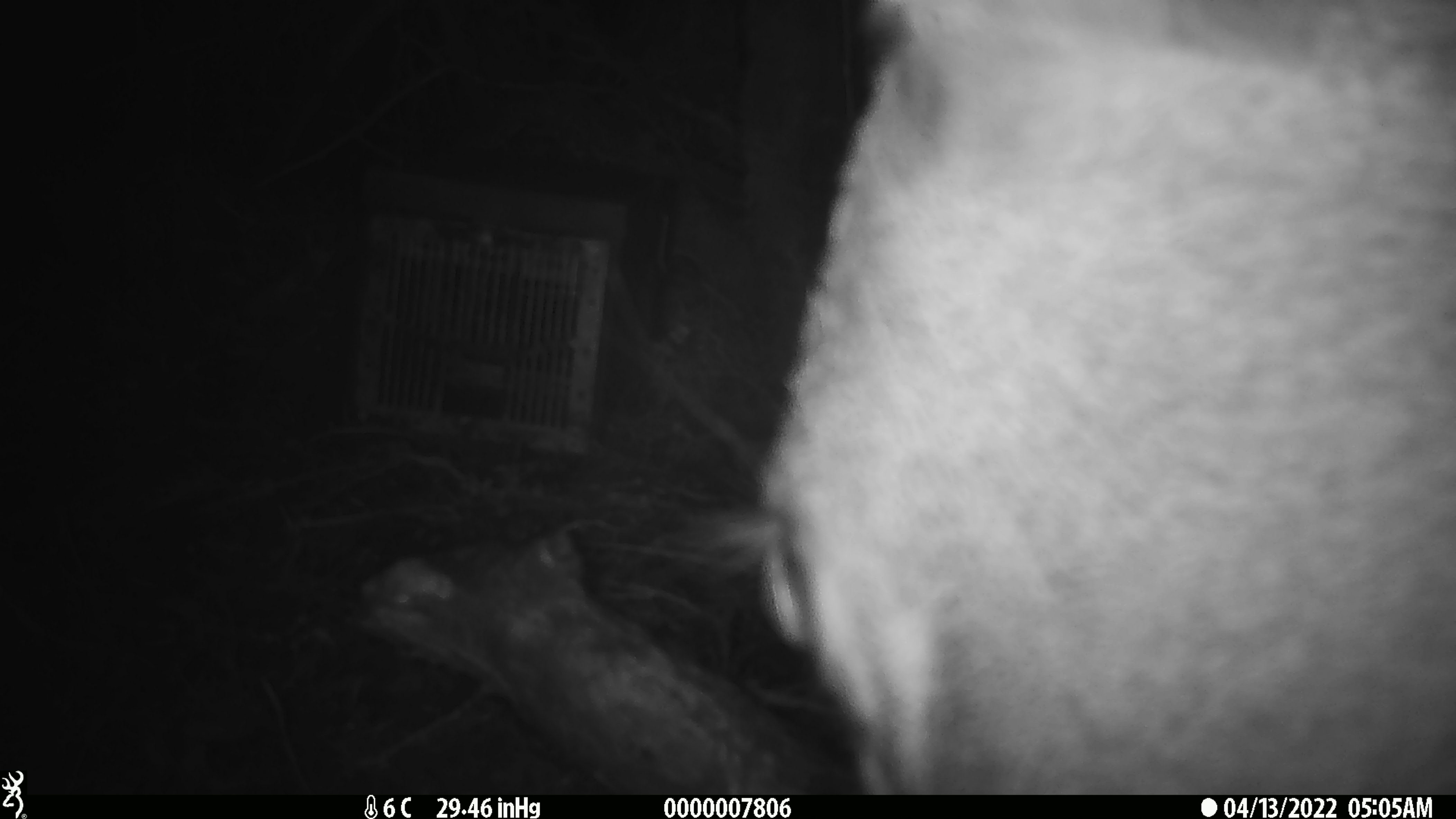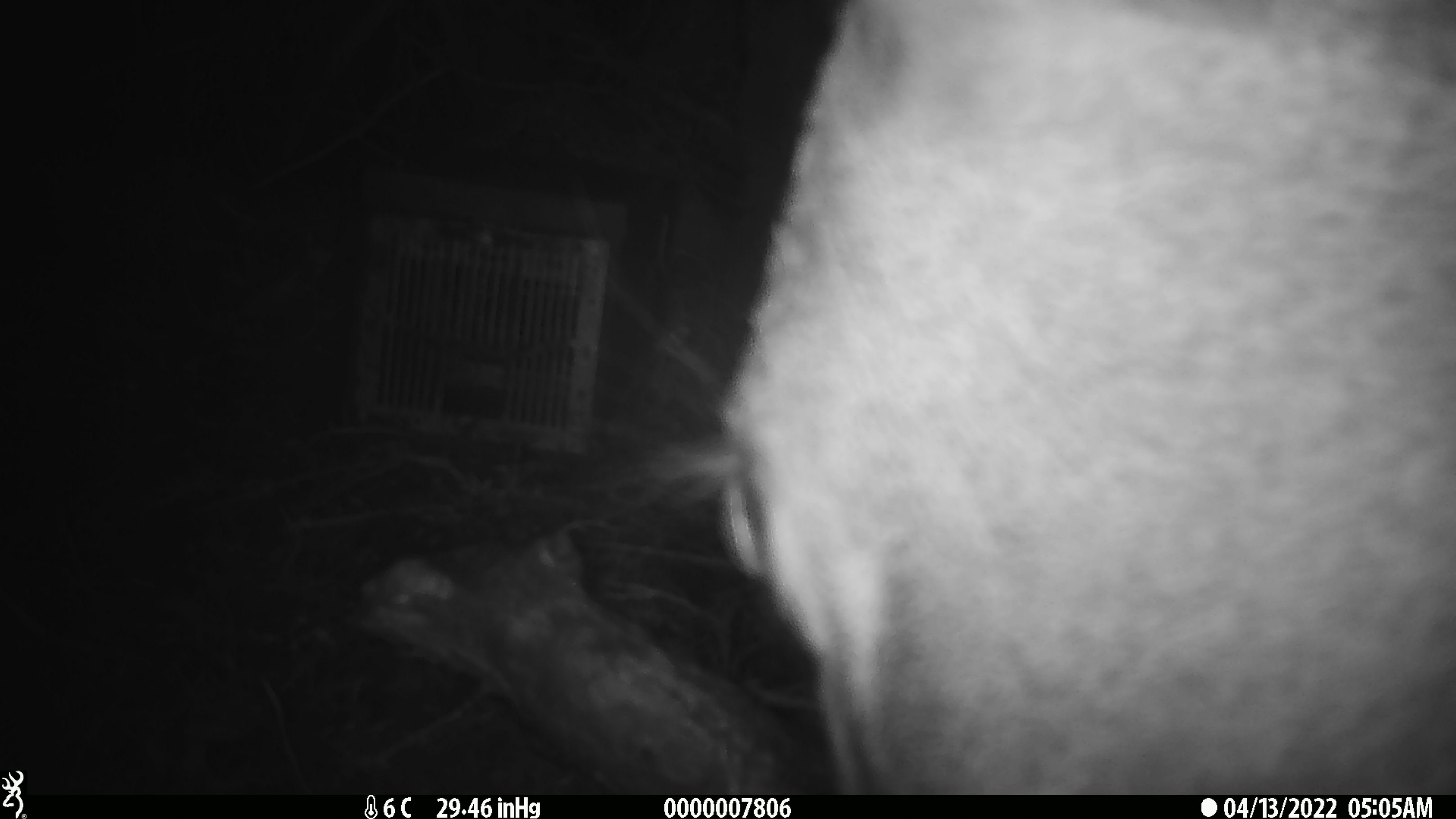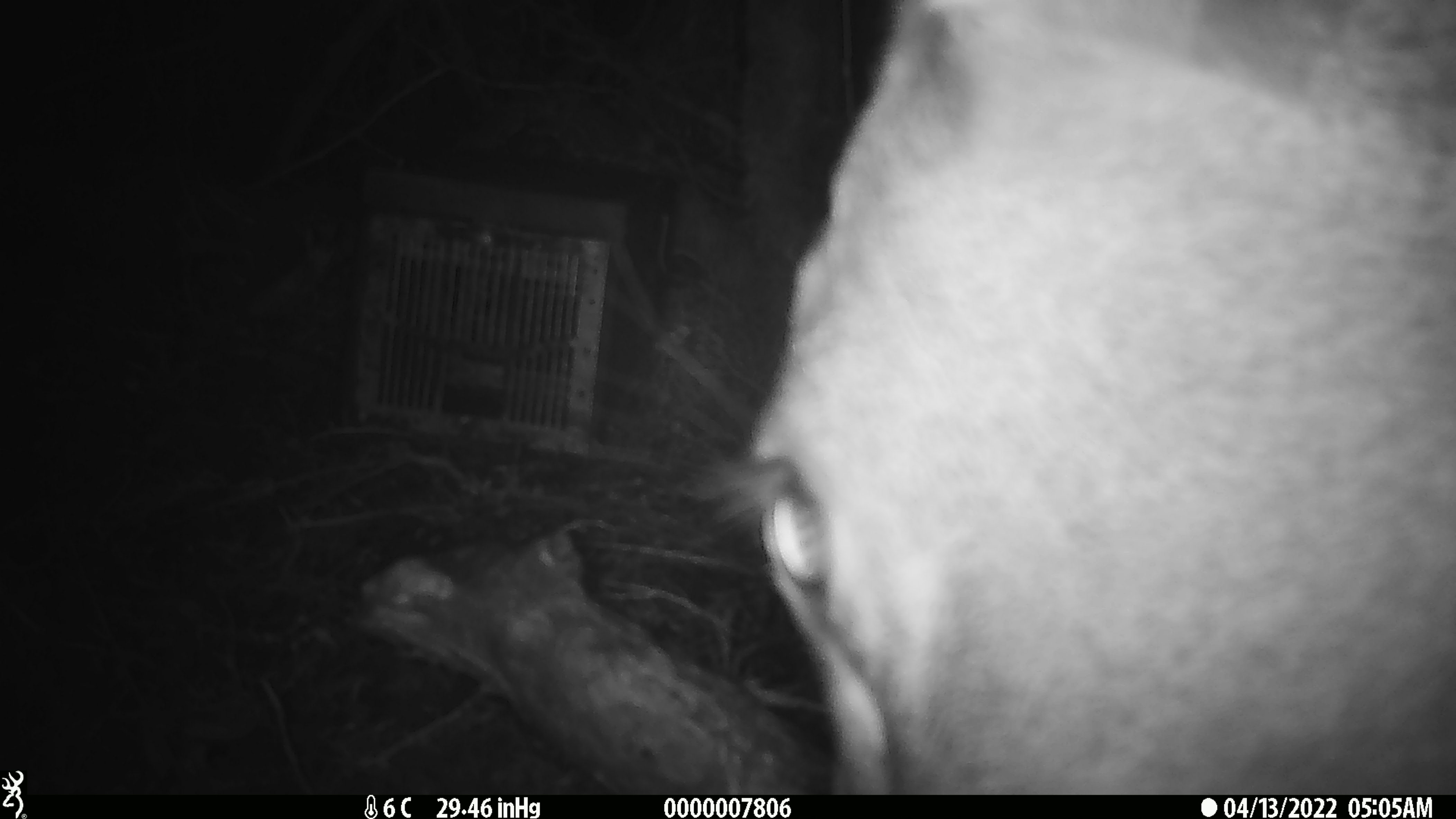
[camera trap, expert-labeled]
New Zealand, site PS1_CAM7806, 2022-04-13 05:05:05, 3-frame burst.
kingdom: Animalia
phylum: Chordata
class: Mammalia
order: Artiodactyla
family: Cervidae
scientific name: Cervidae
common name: deer